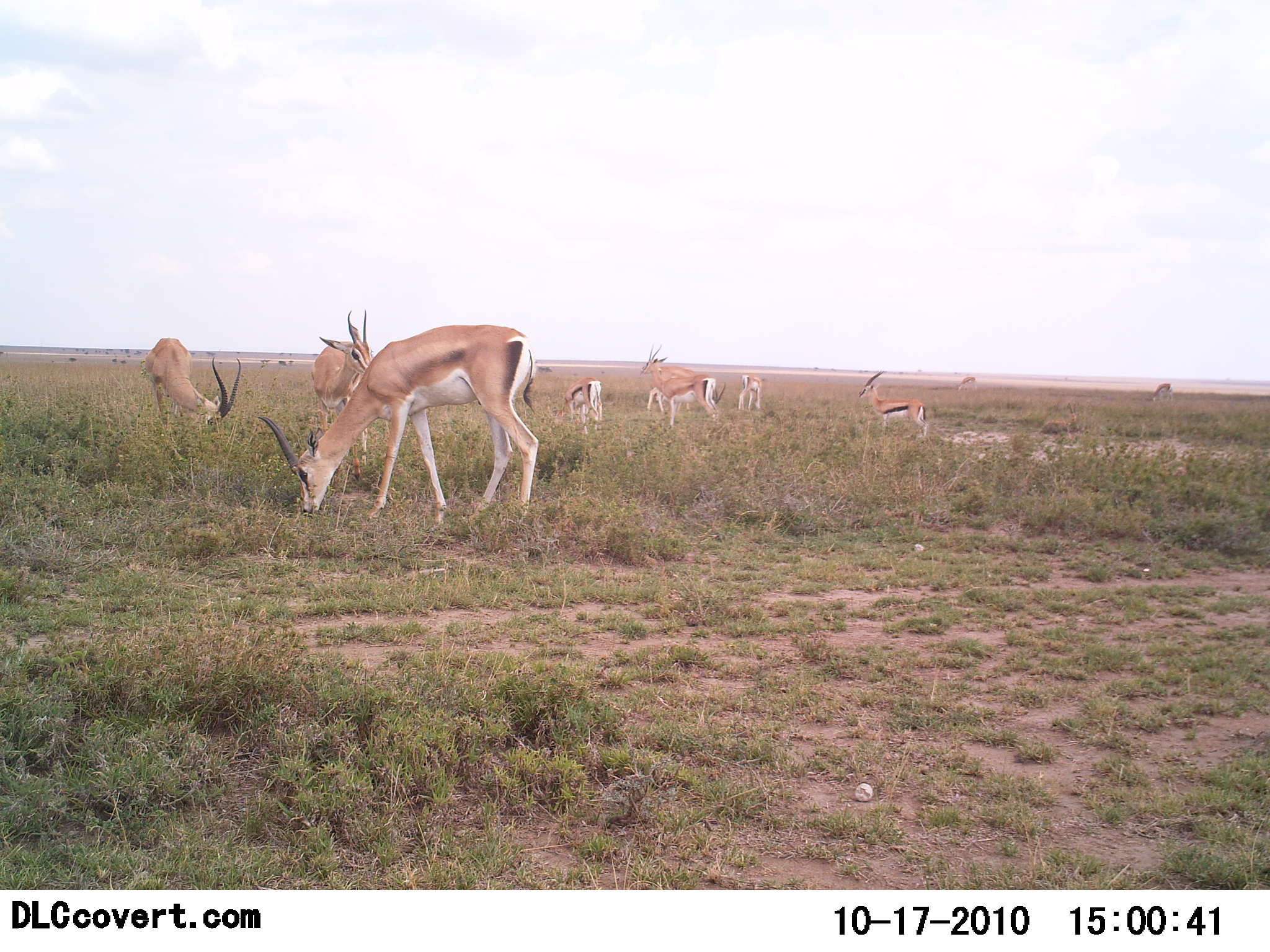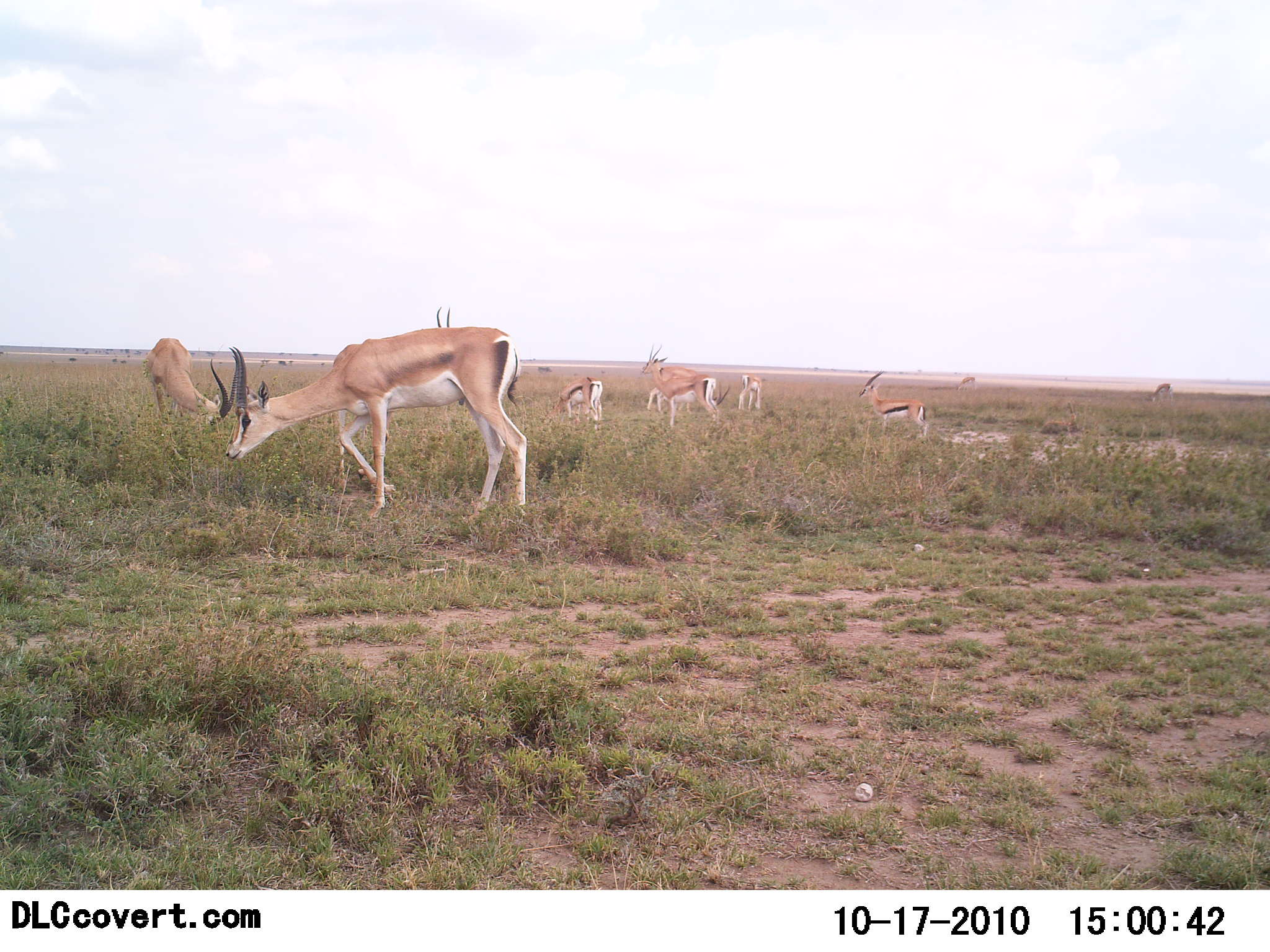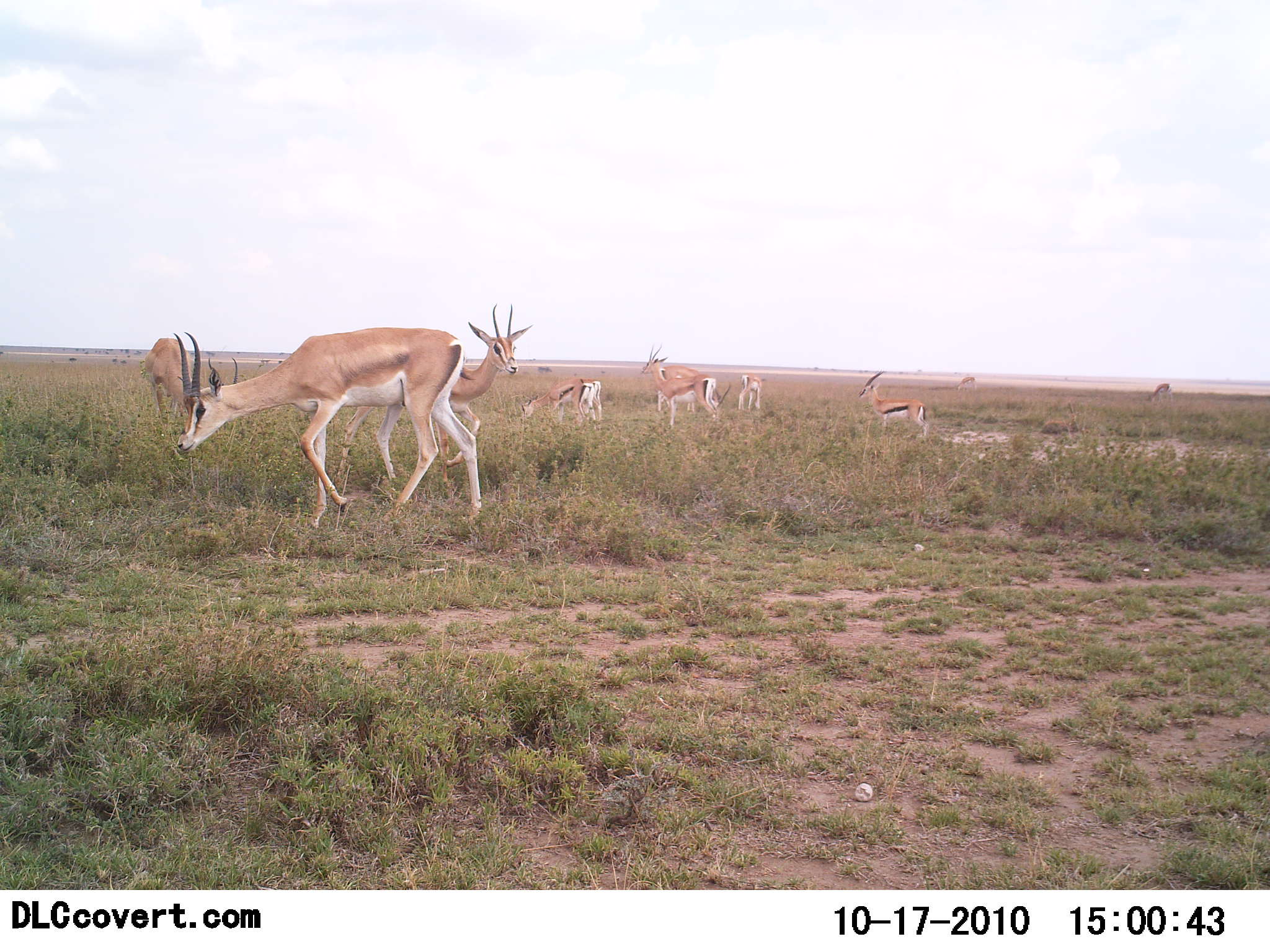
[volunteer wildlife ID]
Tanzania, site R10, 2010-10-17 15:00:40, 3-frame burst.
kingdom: Animalia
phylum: Chordata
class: Mammalia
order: Artiodactyla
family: Bovidae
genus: Nanger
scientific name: Nanger granti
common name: grant's gazelle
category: gazellegrants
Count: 8.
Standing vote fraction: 68%.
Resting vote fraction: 5%.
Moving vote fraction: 32%.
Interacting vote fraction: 5%.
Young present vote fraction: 0%.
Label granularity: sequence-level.